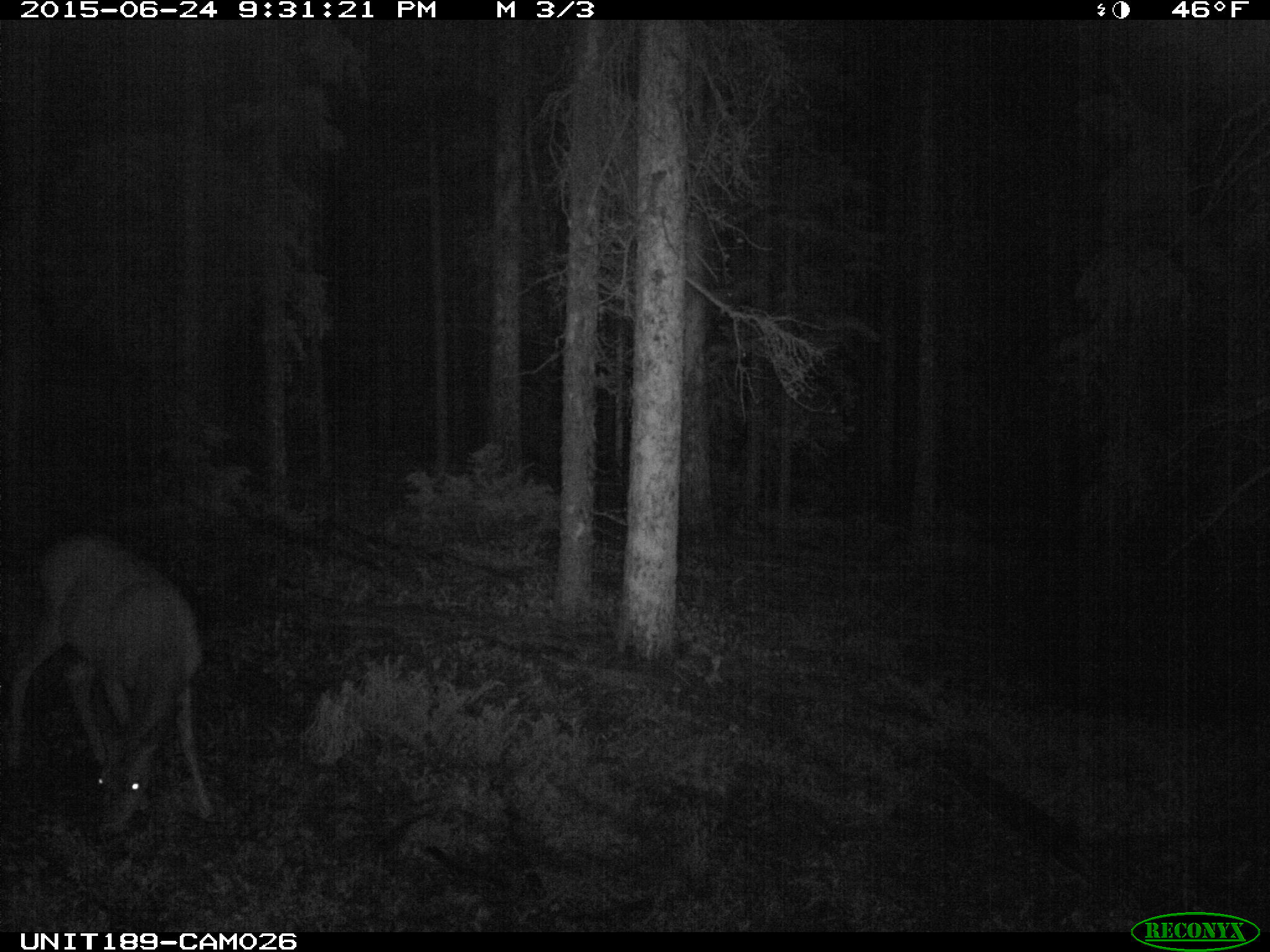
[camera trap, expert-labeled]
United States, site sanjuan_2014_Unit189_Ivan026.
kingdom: Animalia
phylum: Chordata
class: Mammalia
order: Artiodactyla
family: Cervidae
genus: Odocoileus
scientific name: Odocoileus hemionus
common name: mule deer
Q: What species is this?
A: Odocoileus hemionus (mule deer).